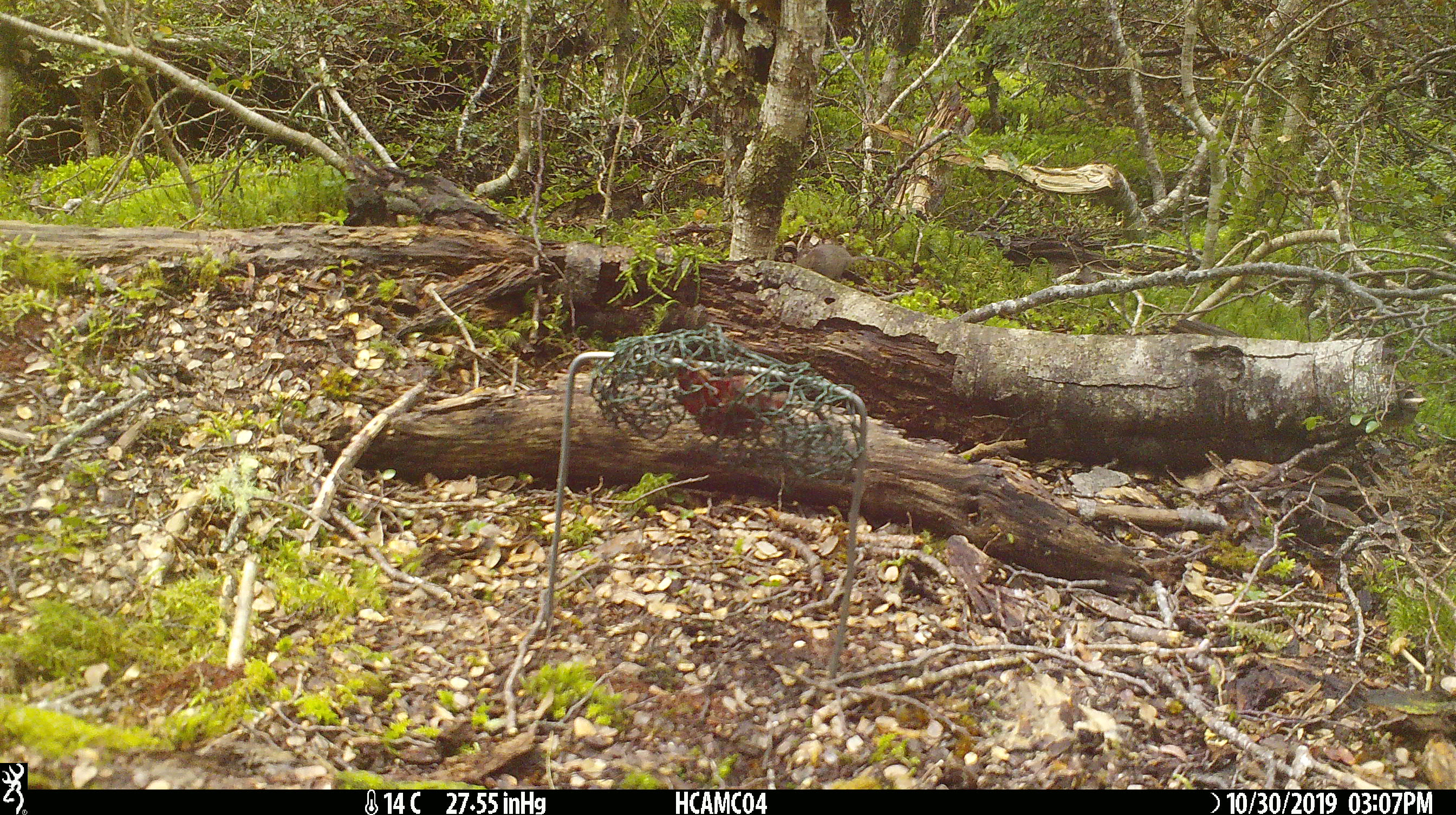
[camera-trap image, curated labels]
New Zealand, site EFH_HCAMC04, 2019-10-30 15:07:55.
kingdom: Animalia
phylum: Chordata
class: Mammalia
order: Rodentia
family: Muridae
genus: Mus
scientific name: Mus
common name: mouse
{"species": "mouse (Mus)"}